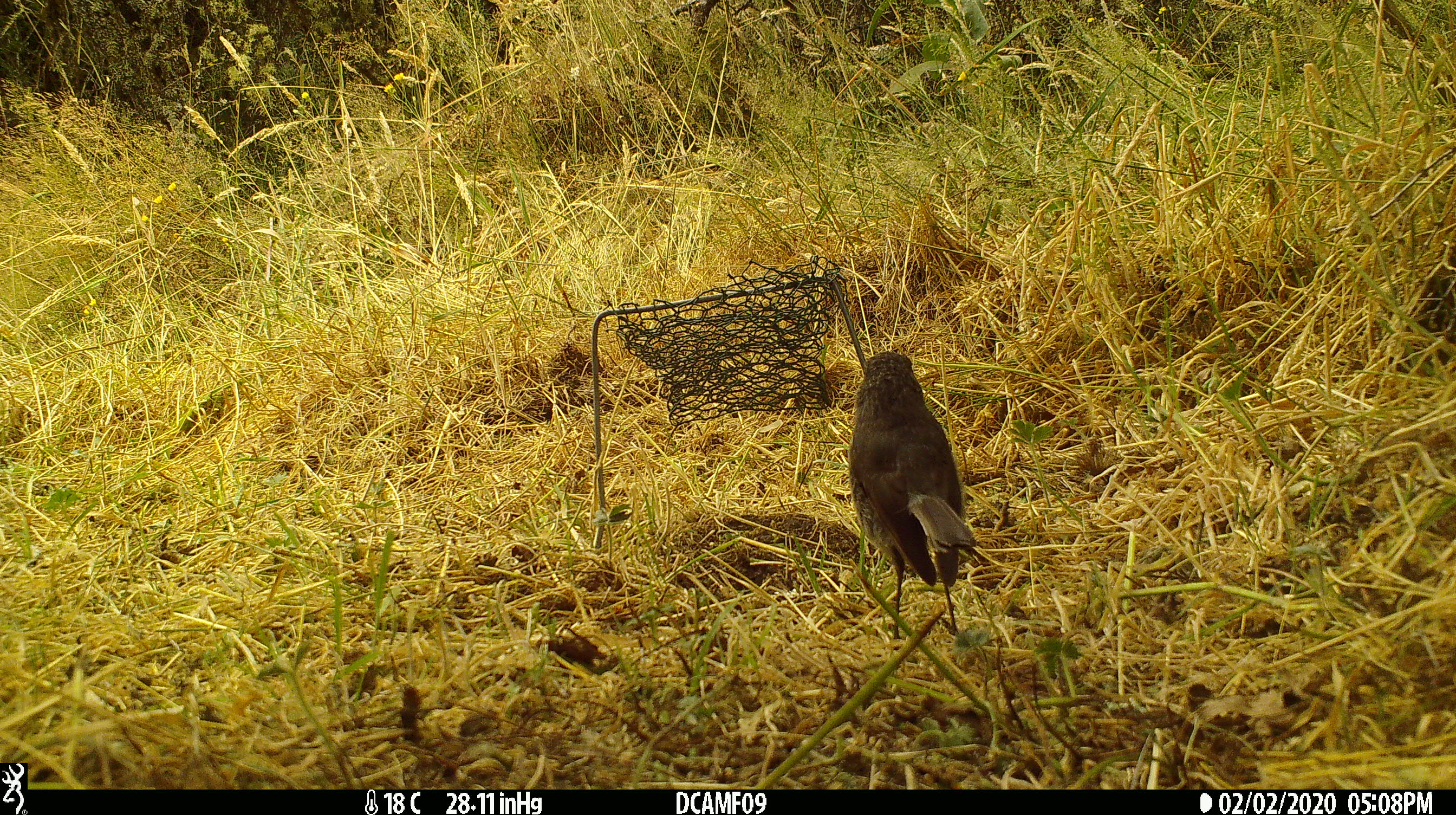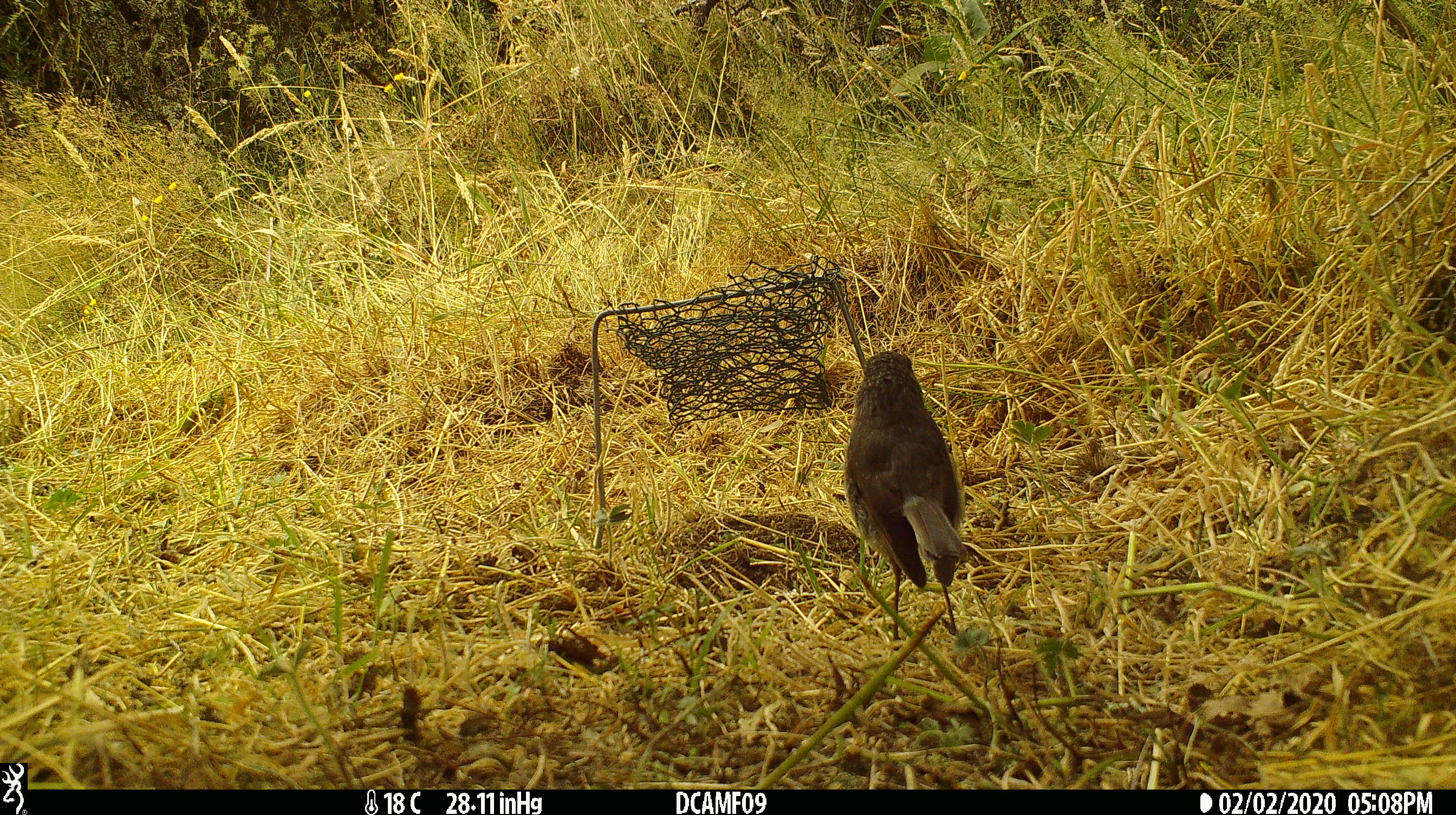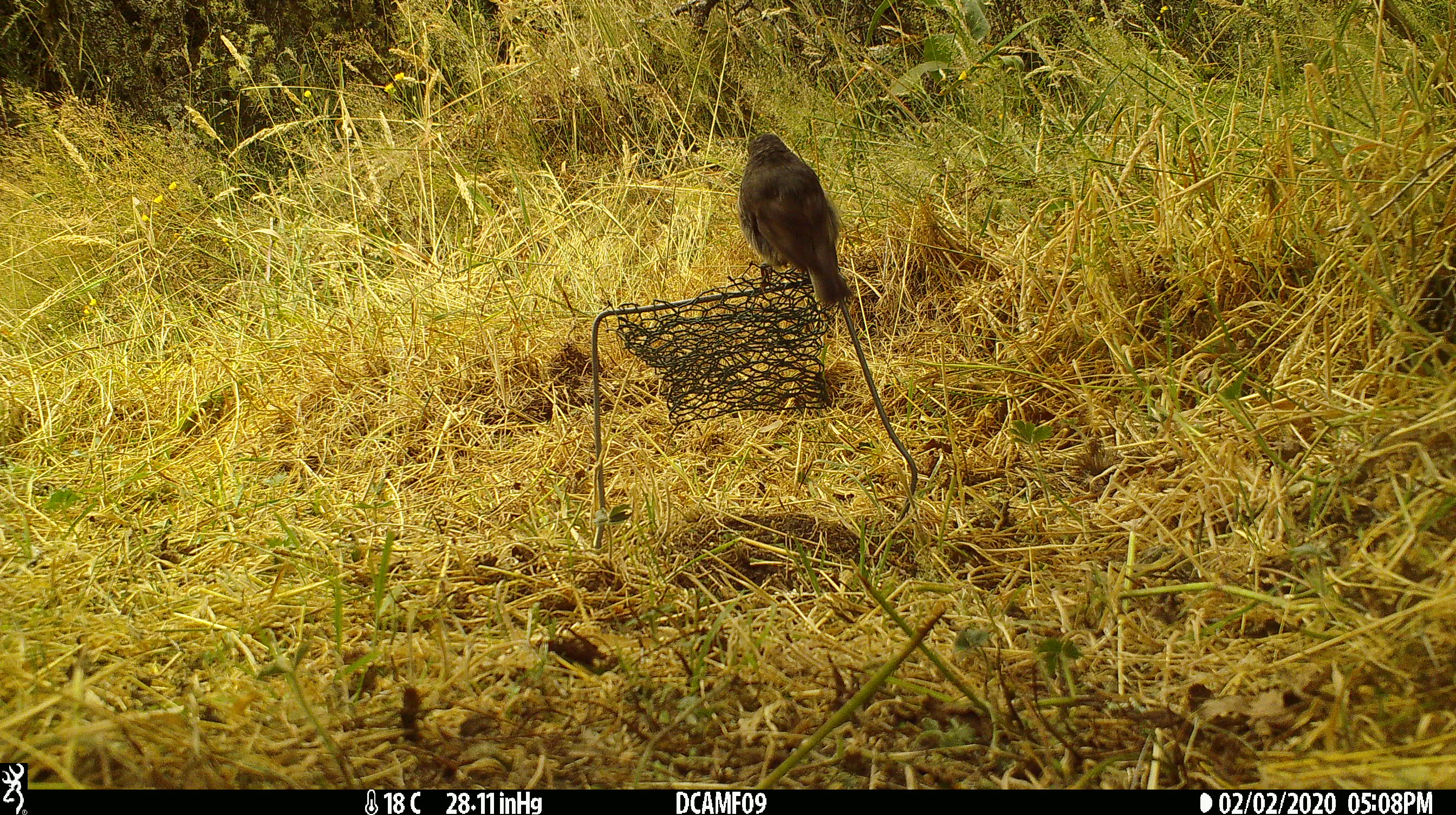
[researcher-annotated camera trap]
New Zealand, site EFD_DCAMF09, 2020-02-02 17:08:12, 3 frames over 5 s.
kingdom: Animalia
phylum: Chordata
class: Aves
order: Passeriformes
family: Turdidae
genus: Turdus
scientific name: Turdus philomelos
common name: song thrush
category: thrush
Thrush (song thrush) (Turdus philomelos).